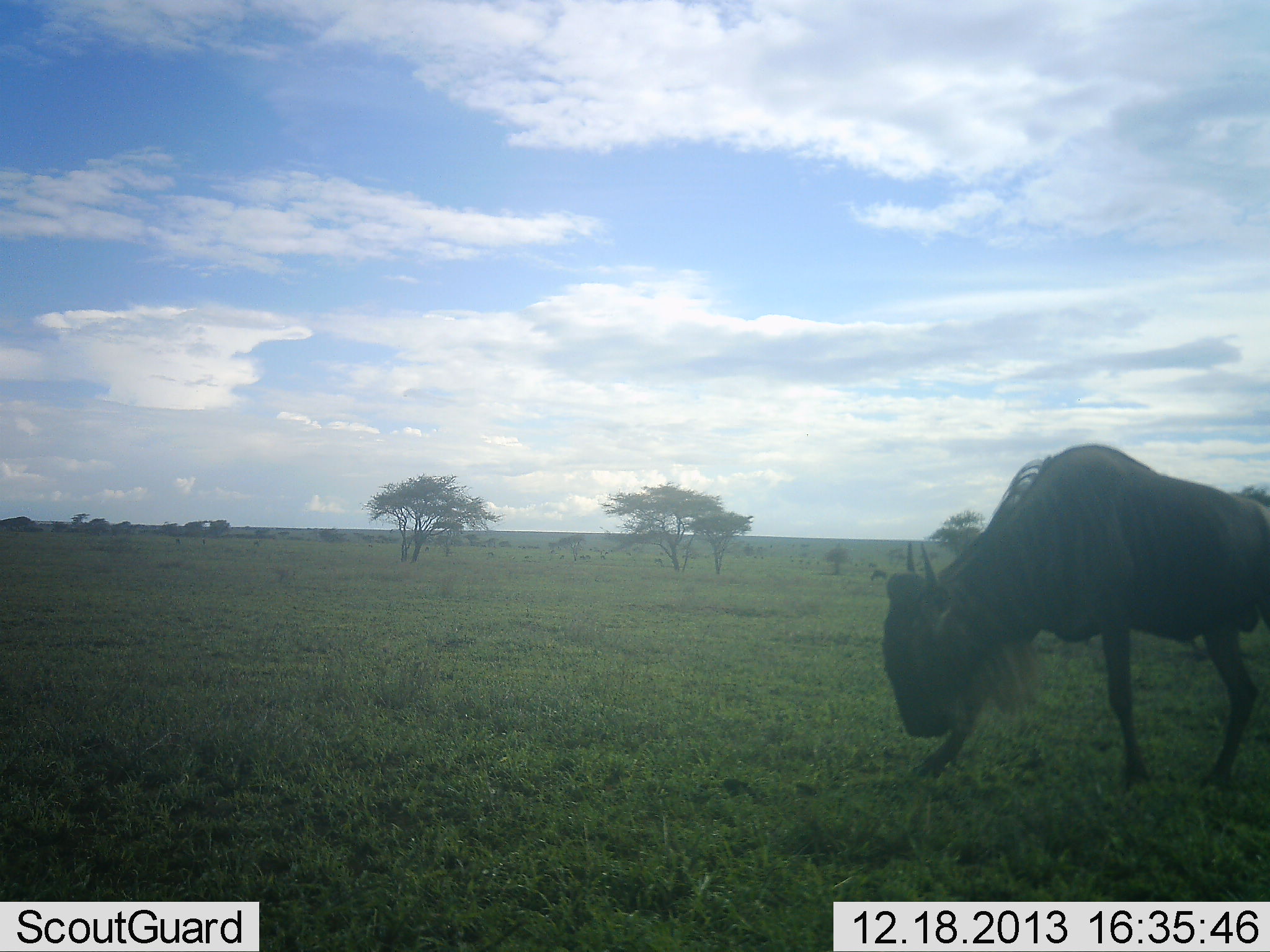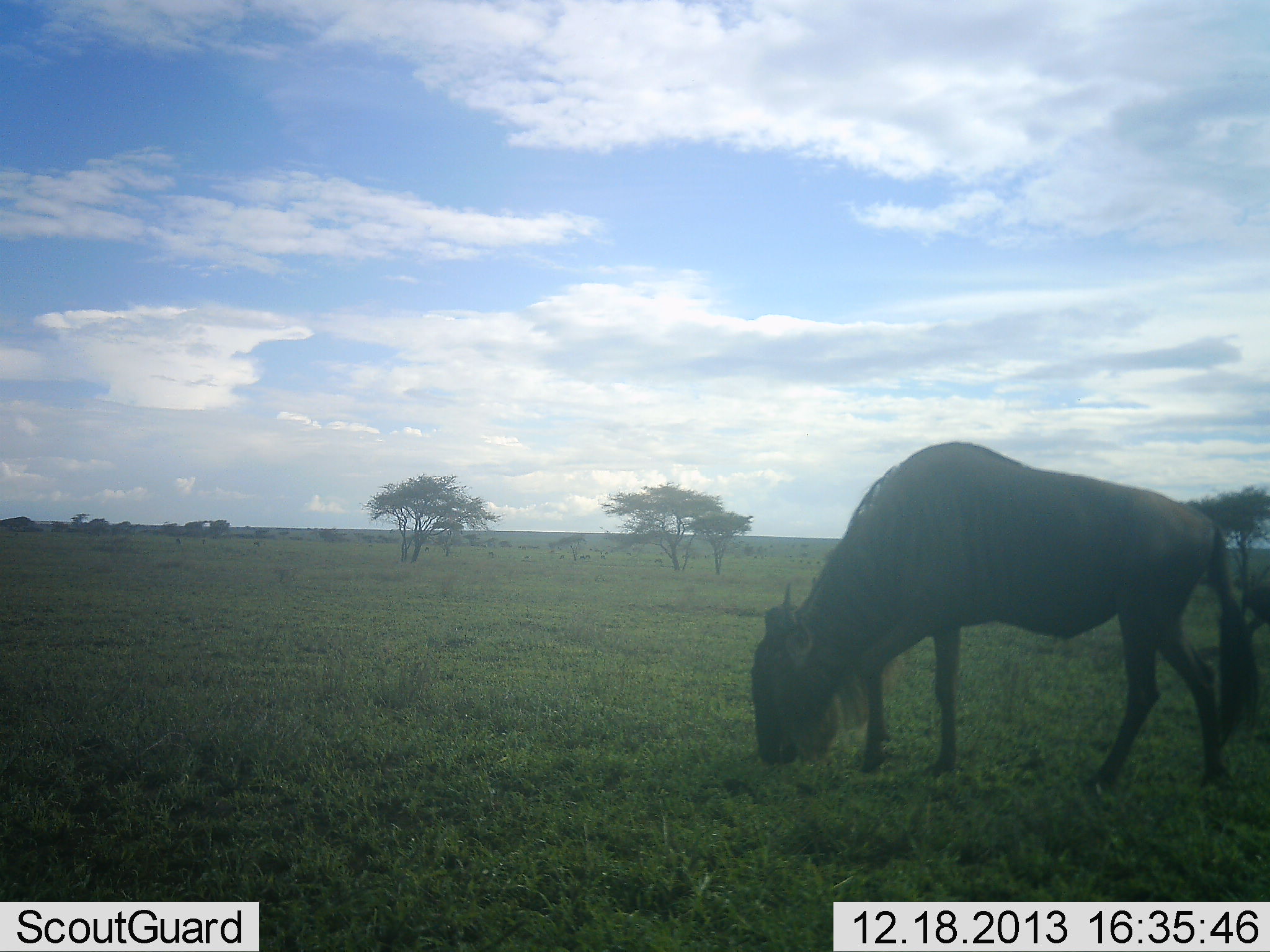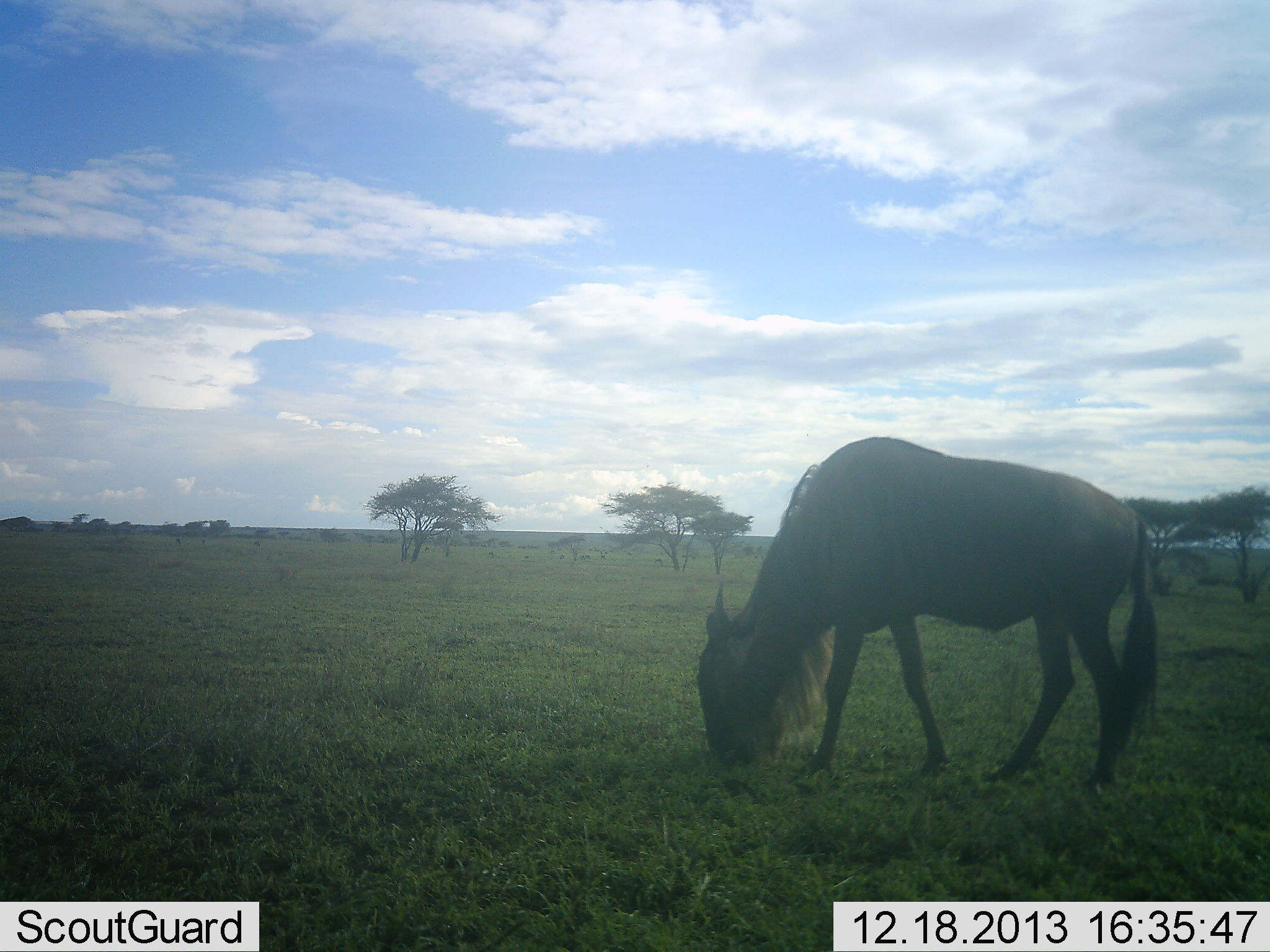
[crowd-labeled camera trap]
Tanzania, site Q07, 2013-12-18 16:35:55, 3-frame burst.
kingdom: Animalia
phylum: Chordata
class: Mammalia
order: Artiodactyla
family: Bovidae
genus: Connochaetes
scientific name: Connochaetes taurinus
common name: blue wildebeest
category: wildebeest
Wildebeest (blue wildebeest) (Connochaetes taurinus), count 1. Behavior (volunteer vote fractions): standing 10%, resting 0%, moving 37%, interacting 0%. Young present (vote fraction): 0%. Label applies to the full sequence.